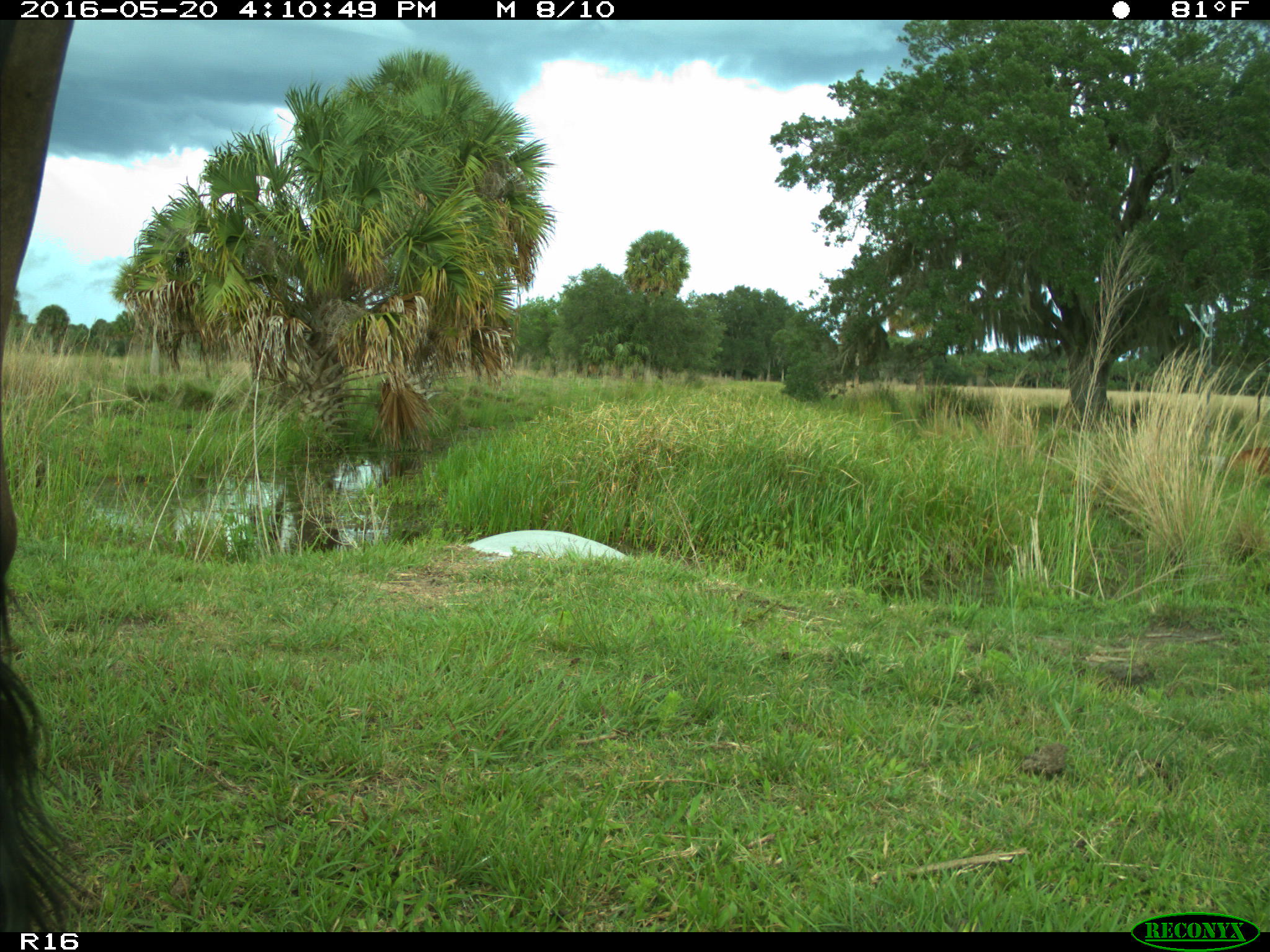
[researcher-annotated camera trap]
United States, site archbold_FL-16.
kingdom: Animalia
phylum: Chordata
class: Mammalia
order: Artiodactyla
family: Bovidae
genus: Bos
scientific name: Bos taurus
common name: domestic cow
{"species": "Bos taurus (domestic cow)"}